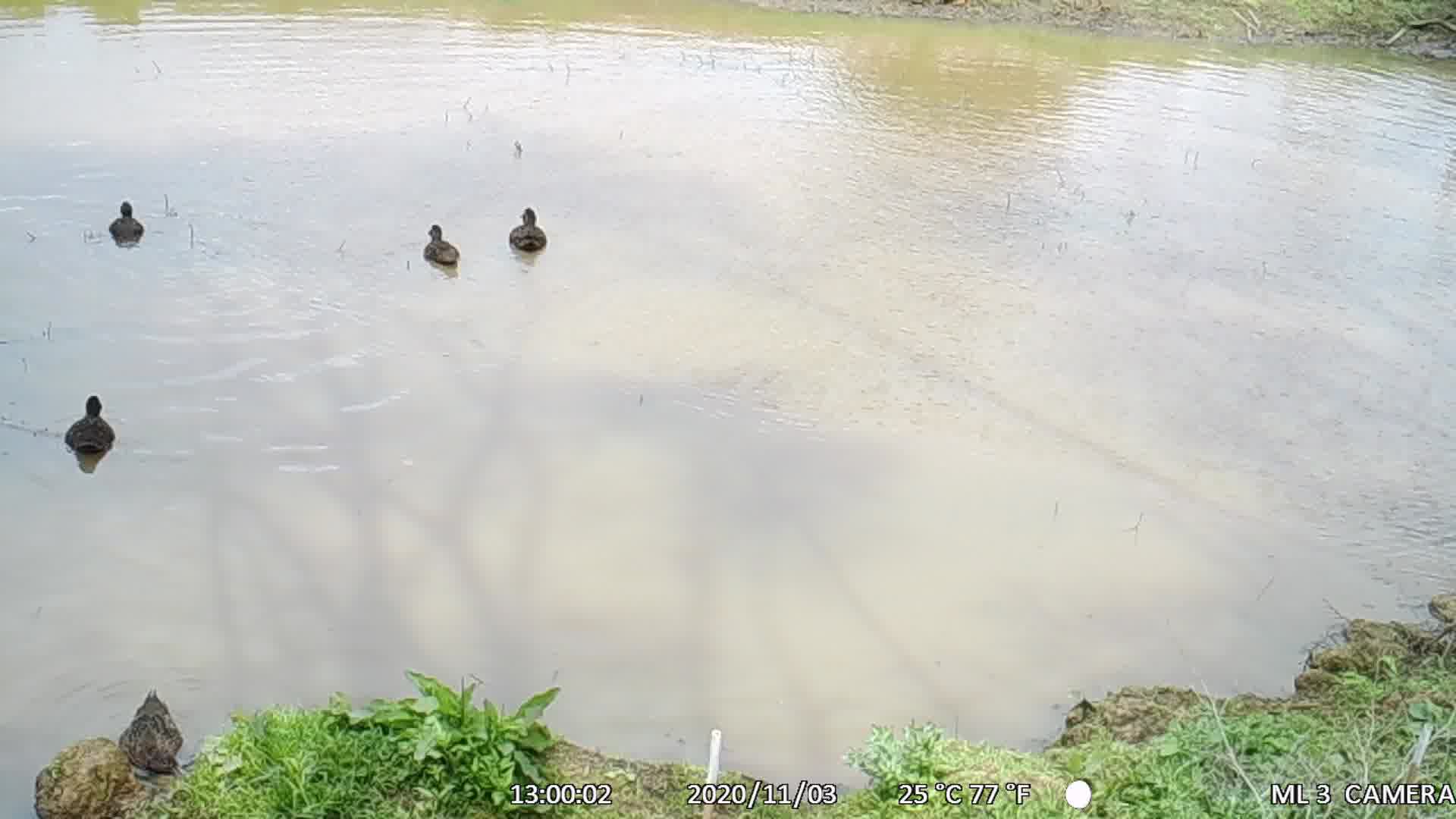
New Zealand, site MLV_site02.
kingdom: Animalia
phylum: Chordata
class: Aves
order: Anseriformes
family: Anatidae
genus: Anas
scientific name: Anas chlorotis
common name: brown teal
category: pateke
Pateke (brown teal) (Anas chlorotis).